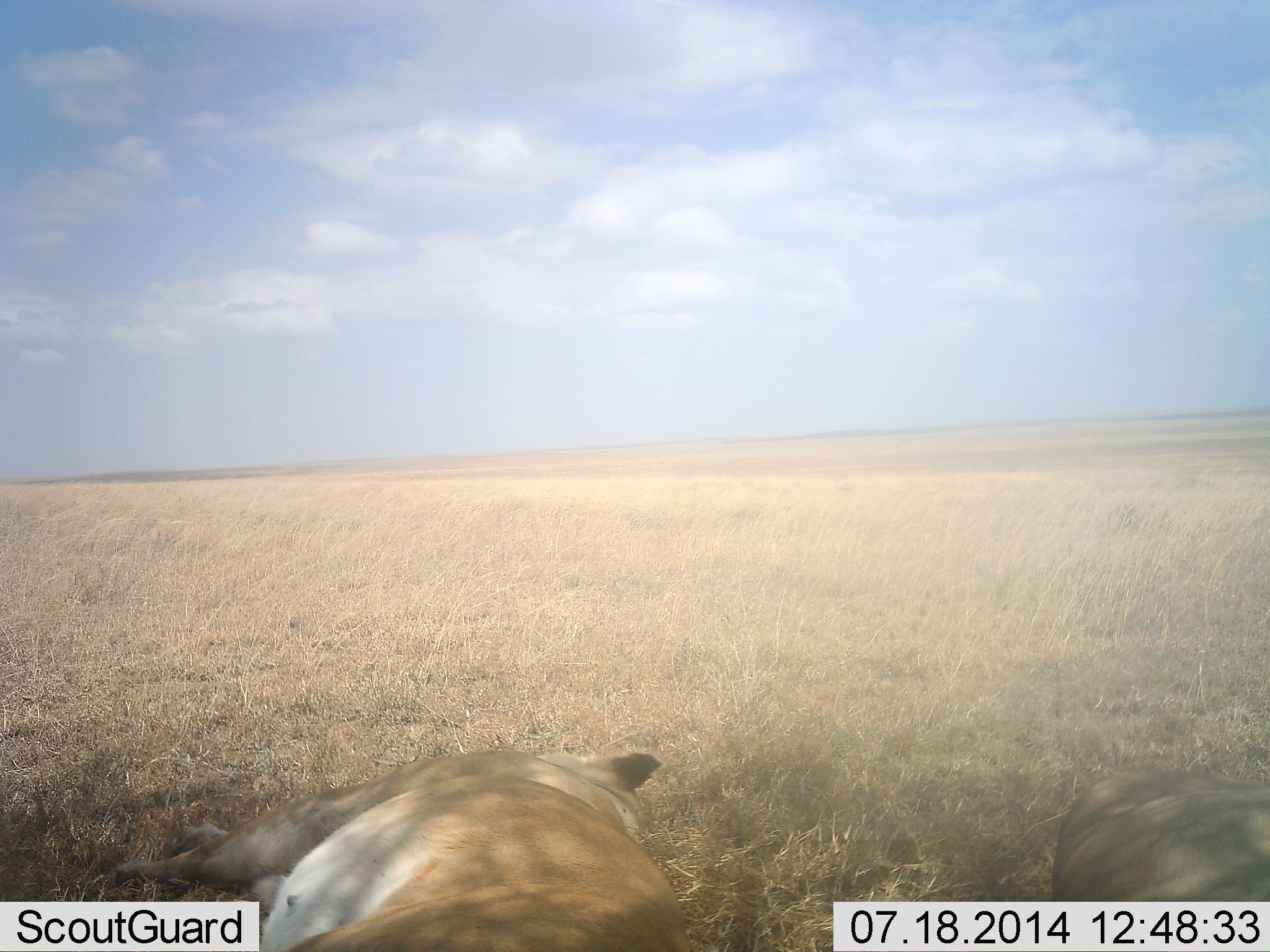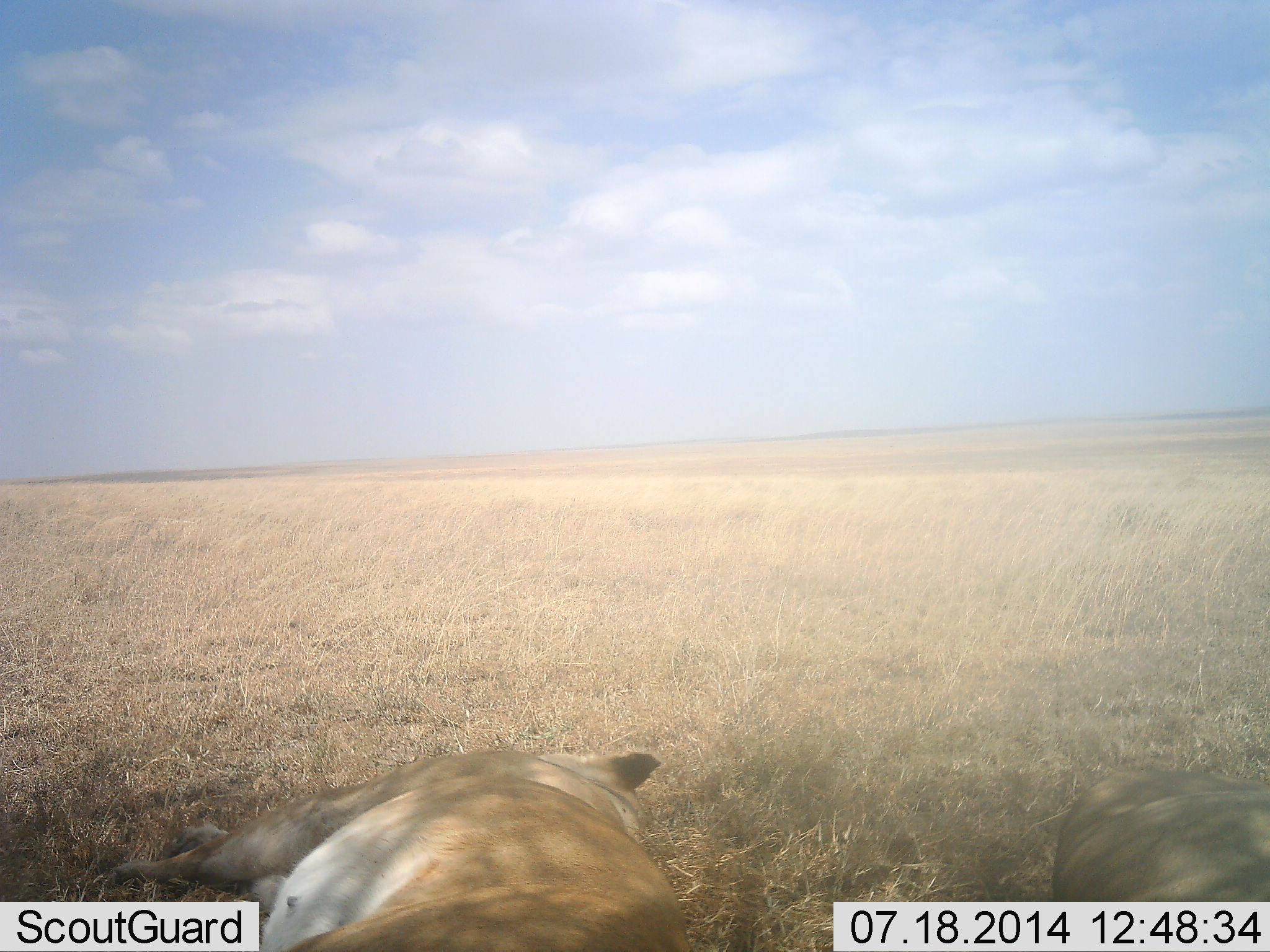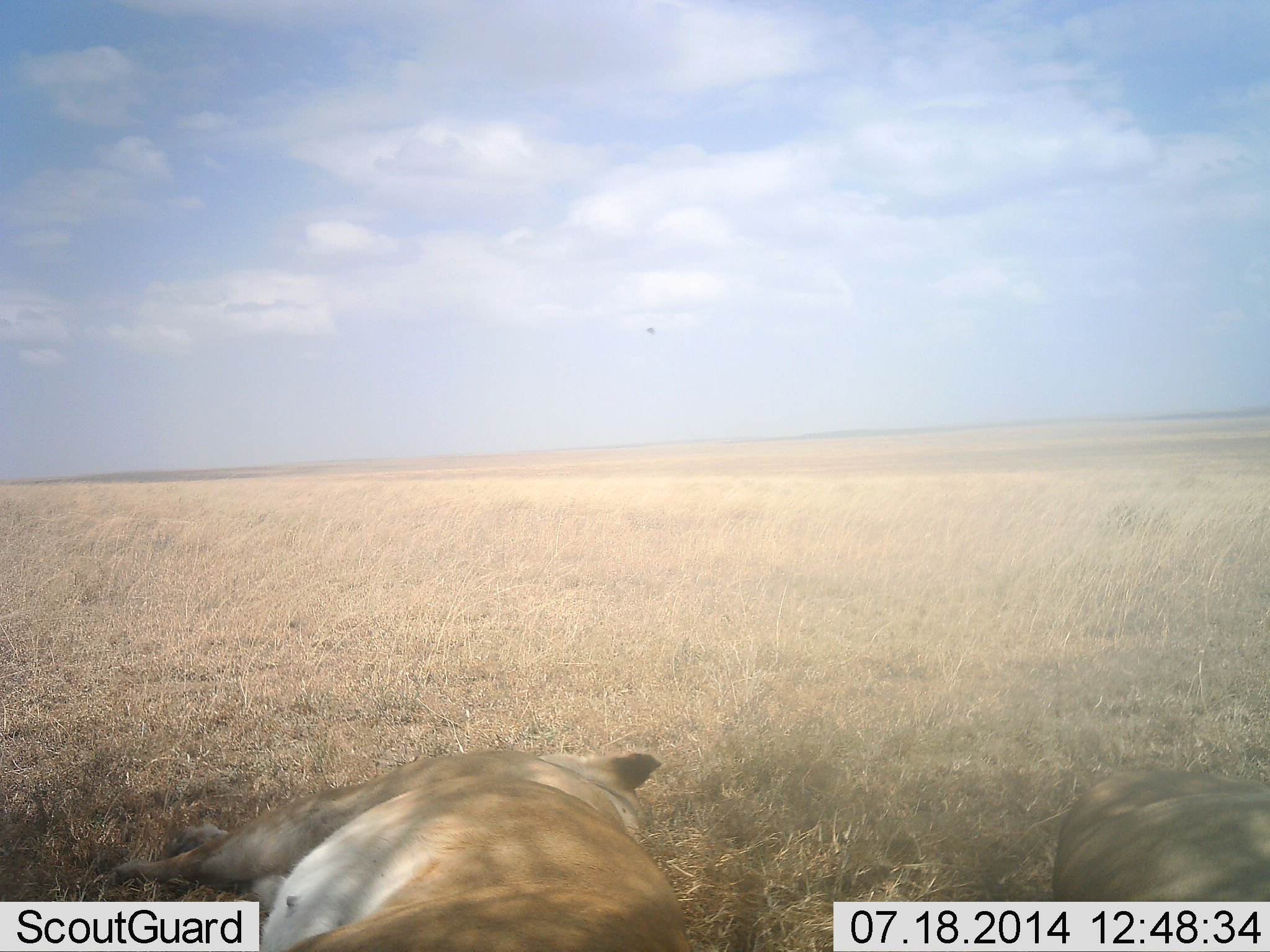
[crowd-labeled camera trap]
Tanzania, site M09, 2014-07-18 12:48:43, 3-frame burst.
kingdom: Animalia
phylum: Chordata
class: Mammalia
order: Carnivora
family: Felidae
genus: Panthera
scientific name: Panthera leo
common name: lion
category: lionfemale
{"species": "lionfemale (lion) (Panthera leo)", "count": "1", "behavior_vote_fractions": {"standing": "0%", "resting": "100%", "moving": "0%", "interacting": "0%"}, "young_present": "0%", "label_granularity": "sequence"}